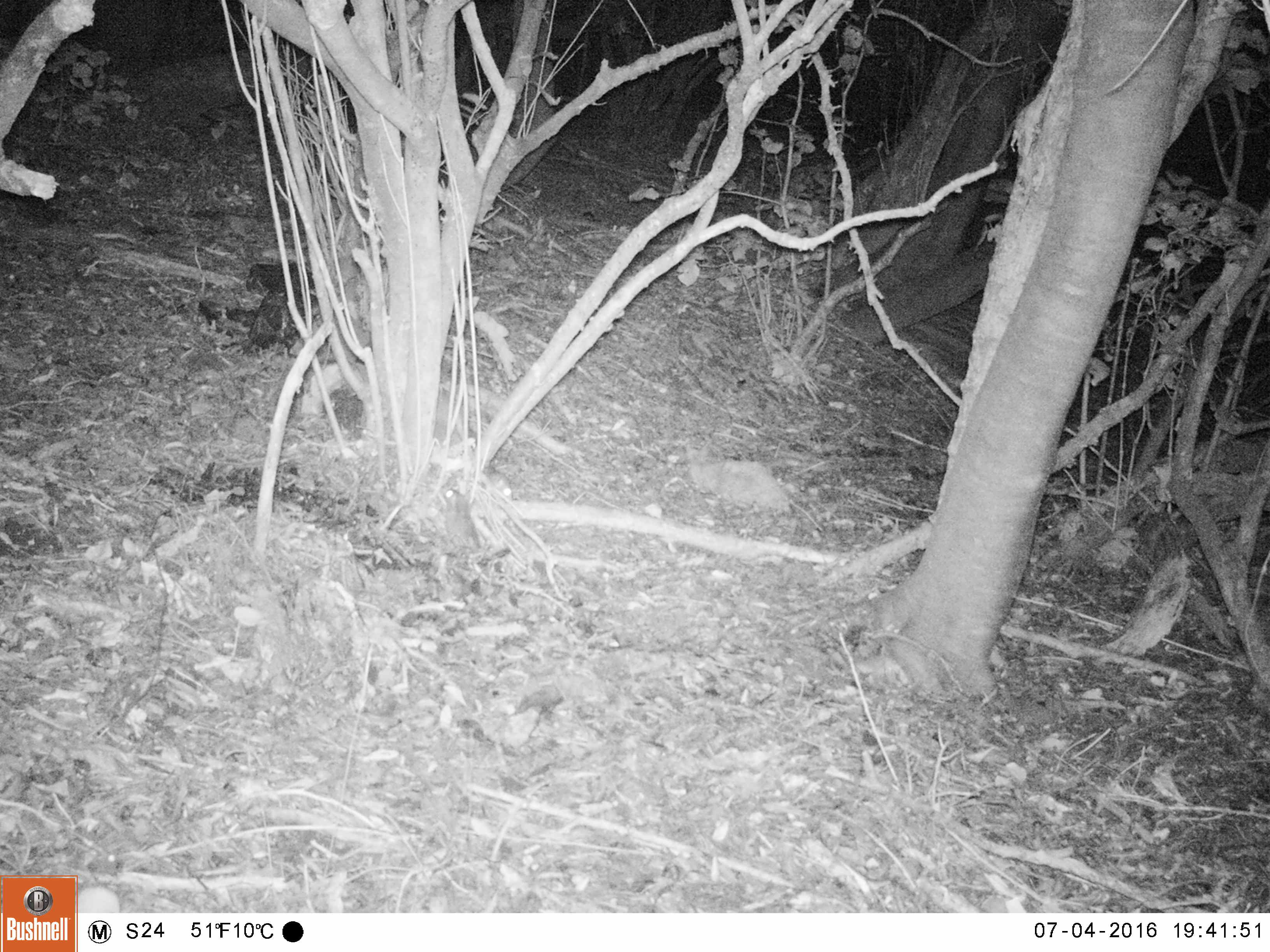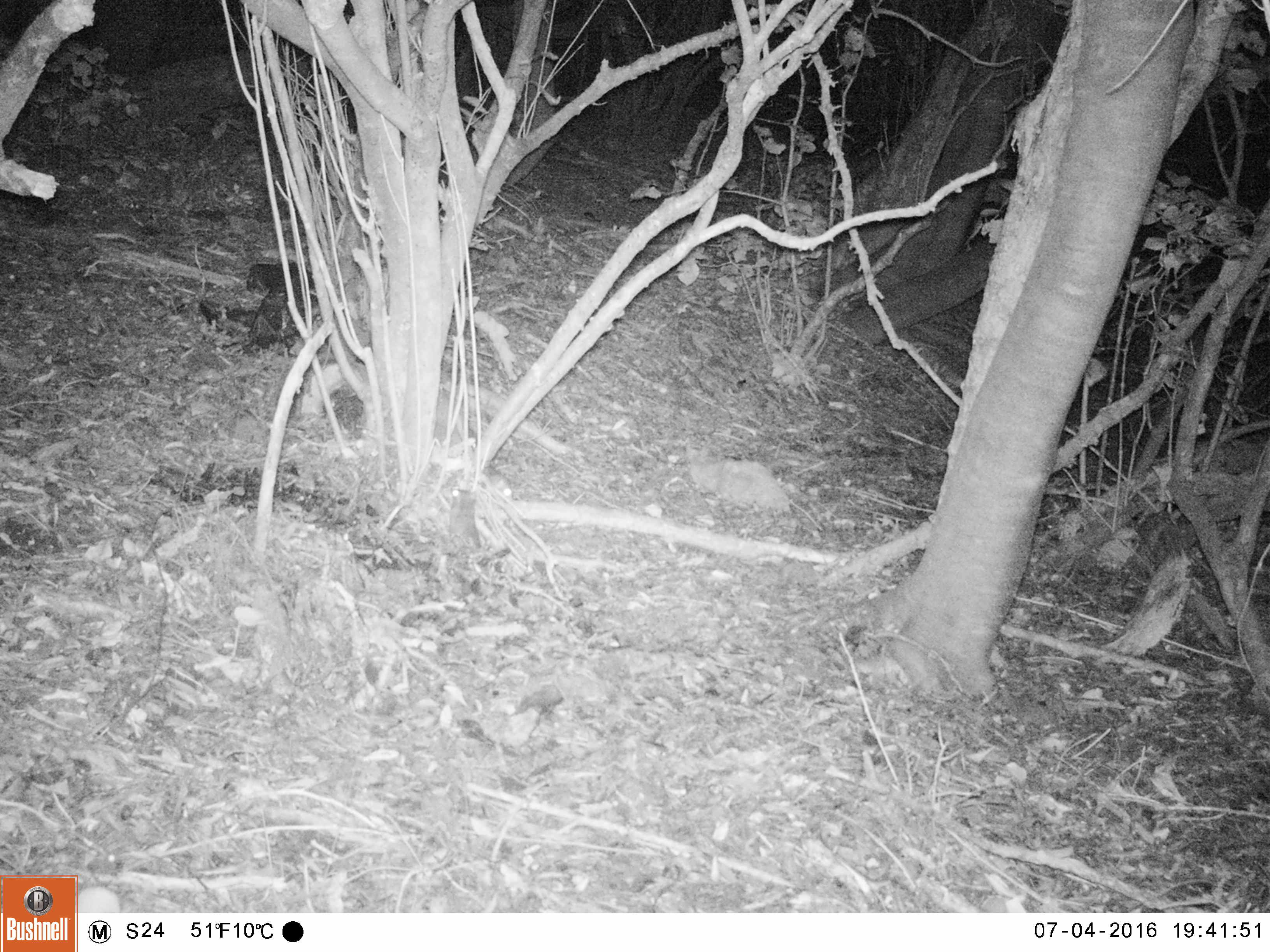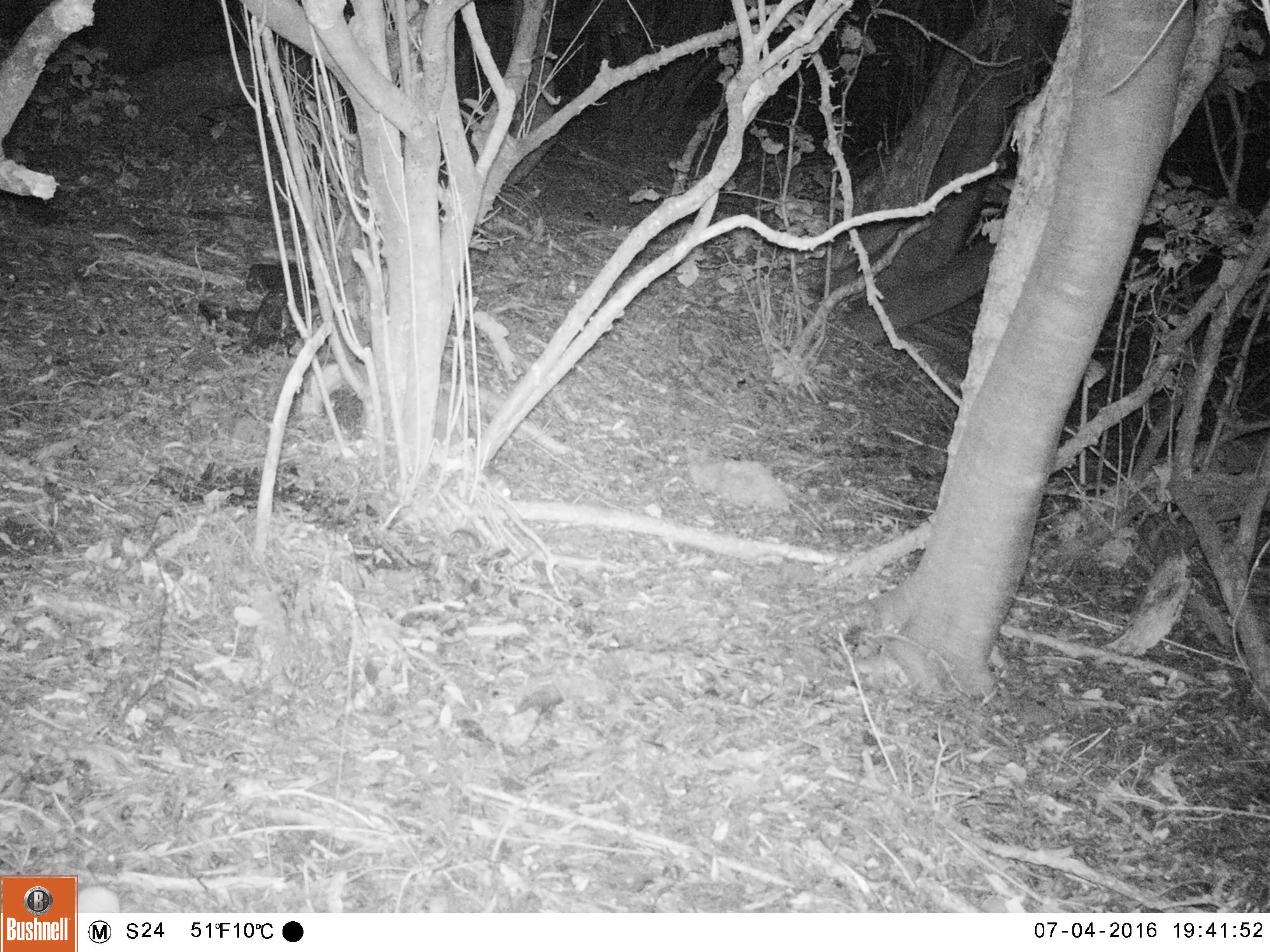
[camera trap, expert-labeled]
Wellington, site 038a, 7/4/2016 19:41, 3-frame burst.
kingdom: Animalia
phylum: Chordata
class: Mammalia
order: Rodentia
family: Muridae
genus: Rattus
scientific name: Rattus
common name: rat